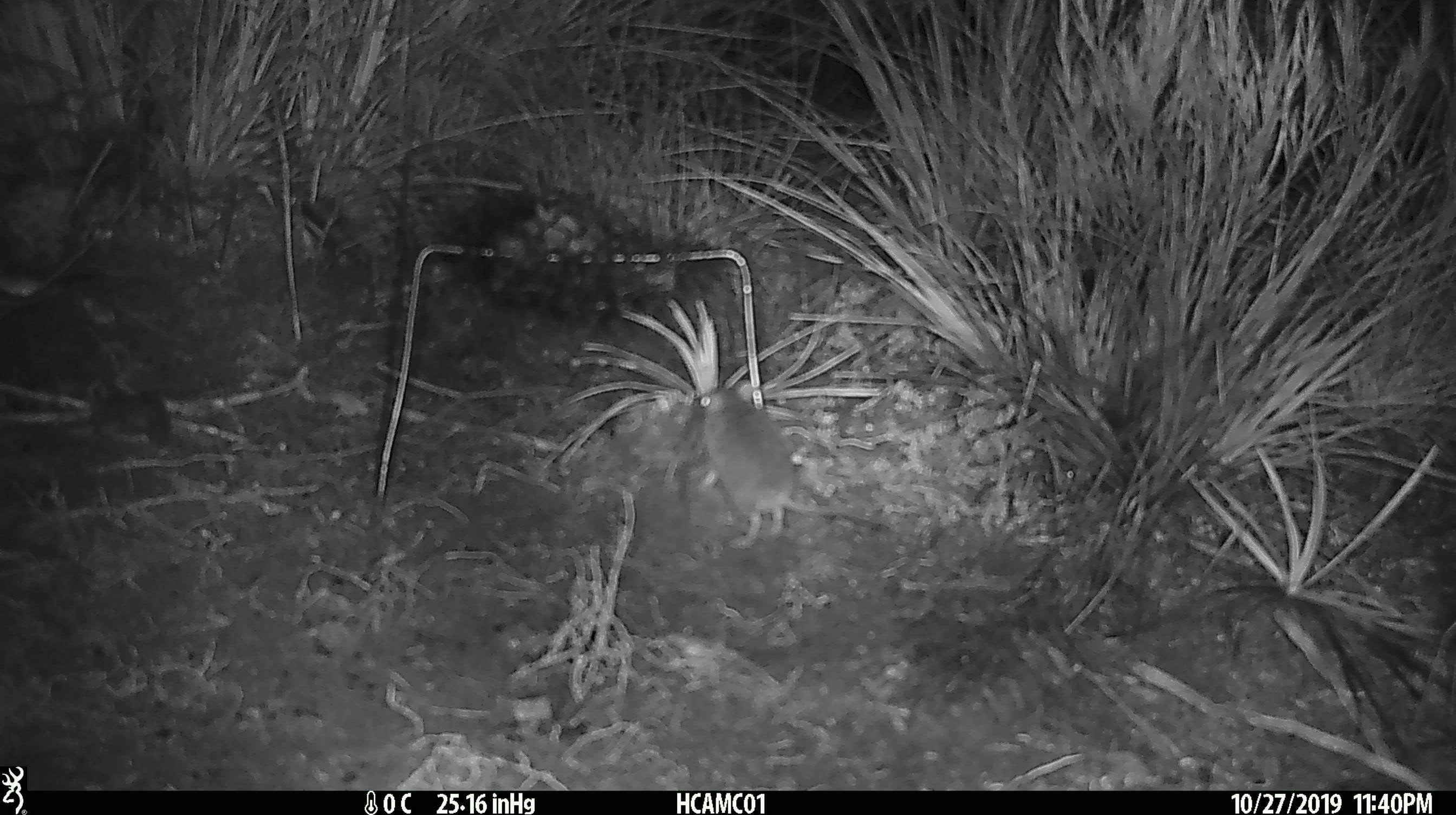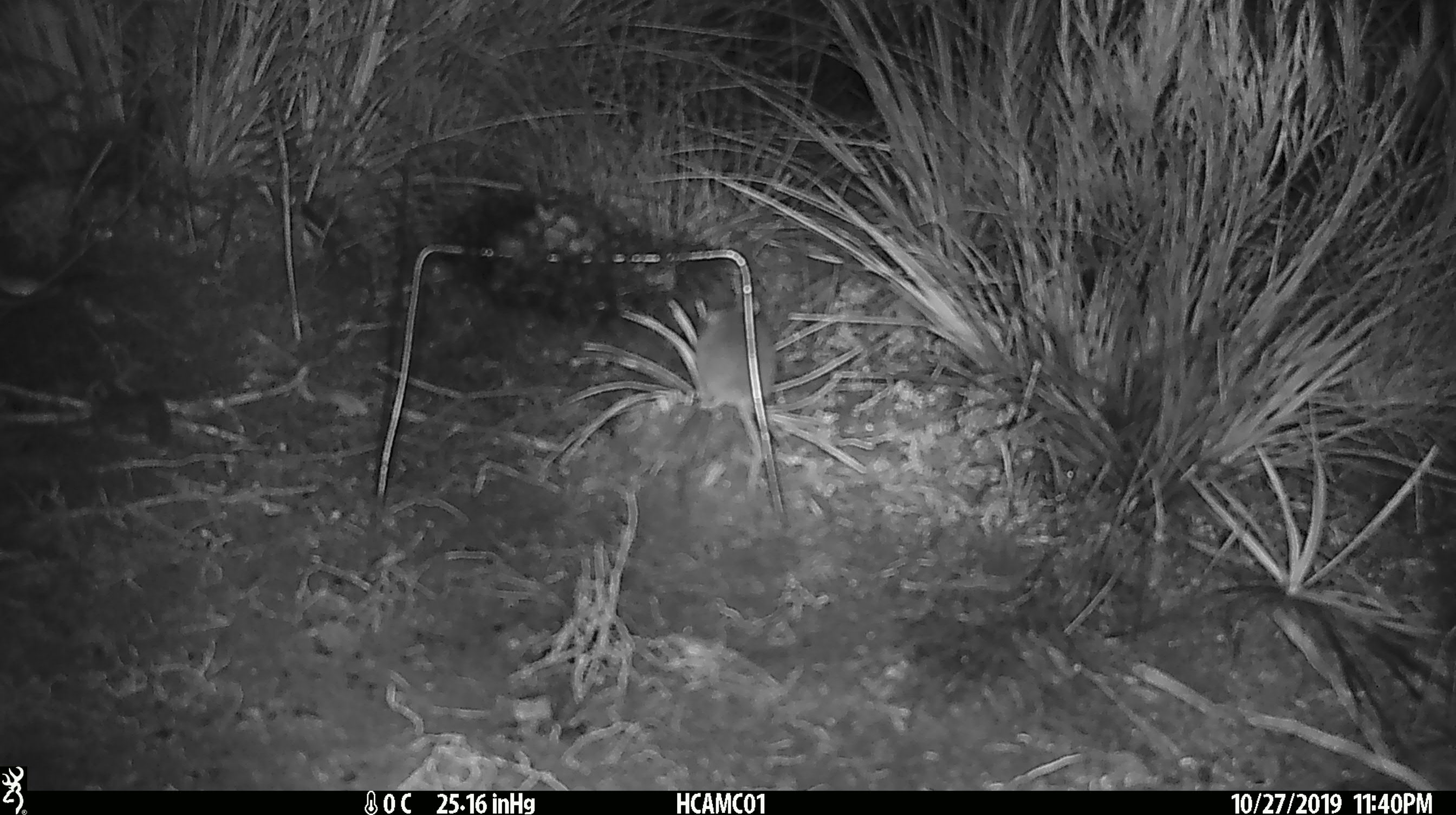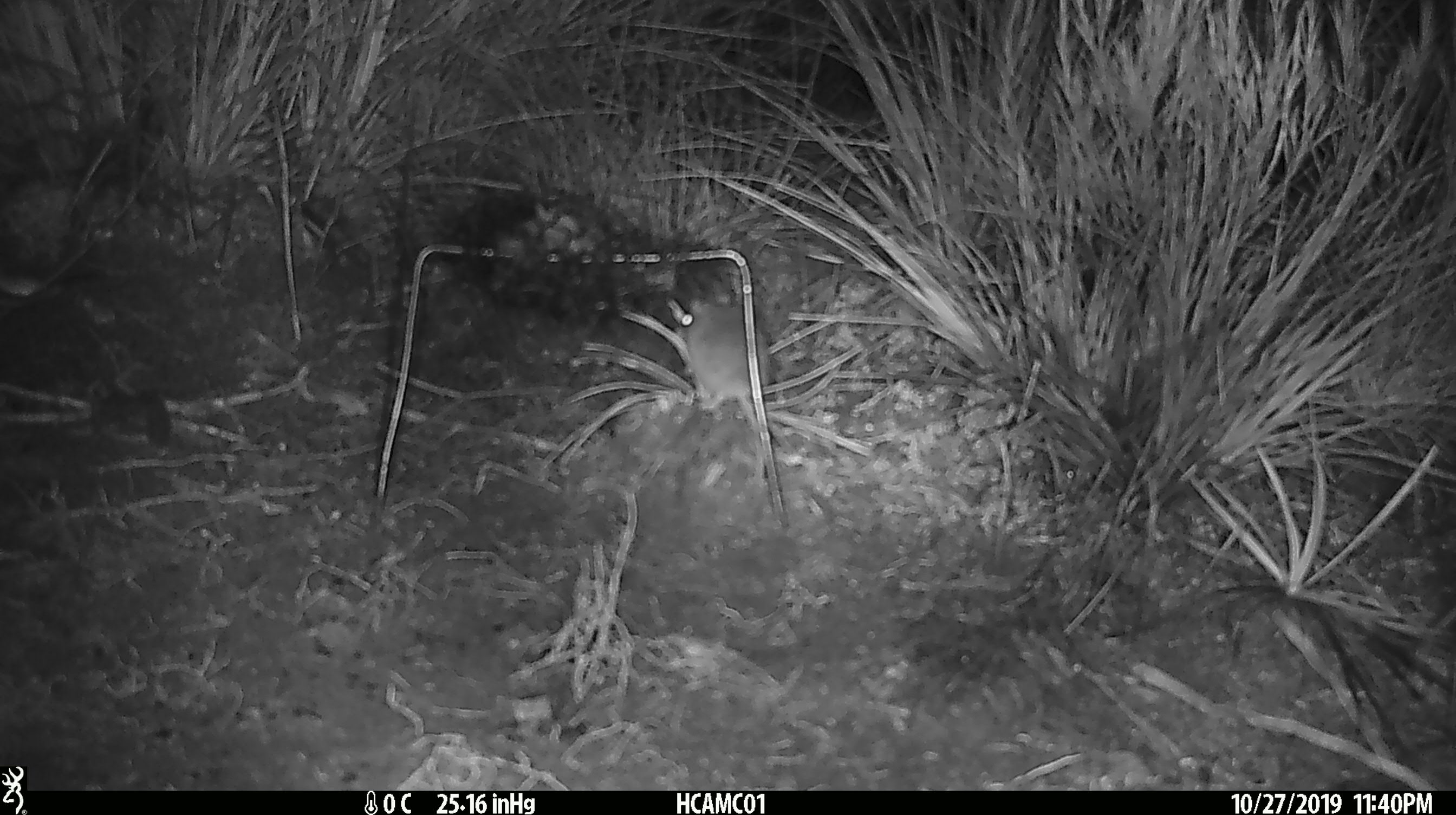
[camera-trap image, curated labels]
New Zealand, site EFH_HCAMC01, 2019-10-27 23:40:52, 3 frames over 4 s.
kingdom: Animalia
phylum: Chordata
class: Mammalia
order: Rodentia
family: Muridae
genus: Mus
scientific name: Mus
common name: mouse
Mouse (Mus).